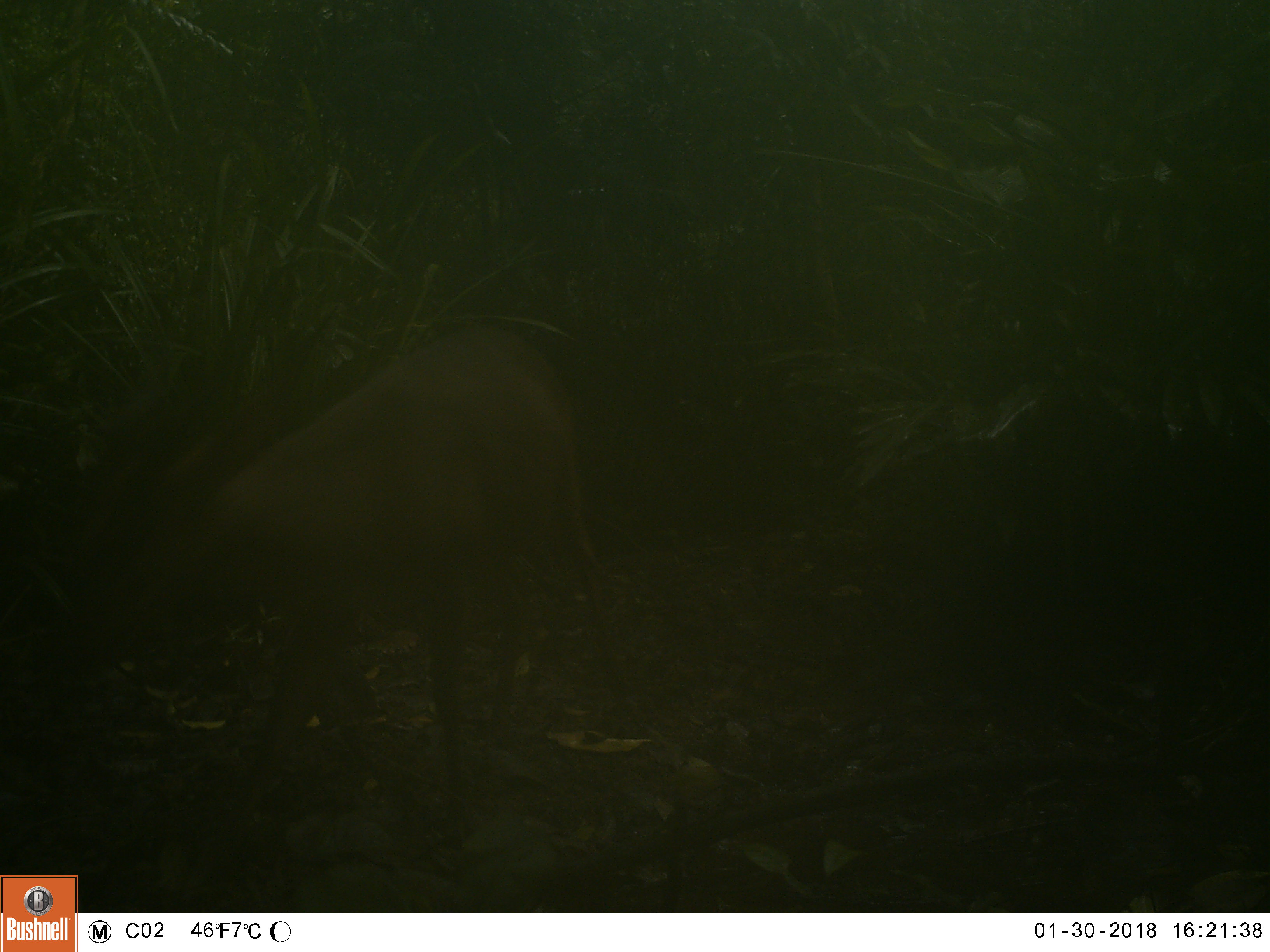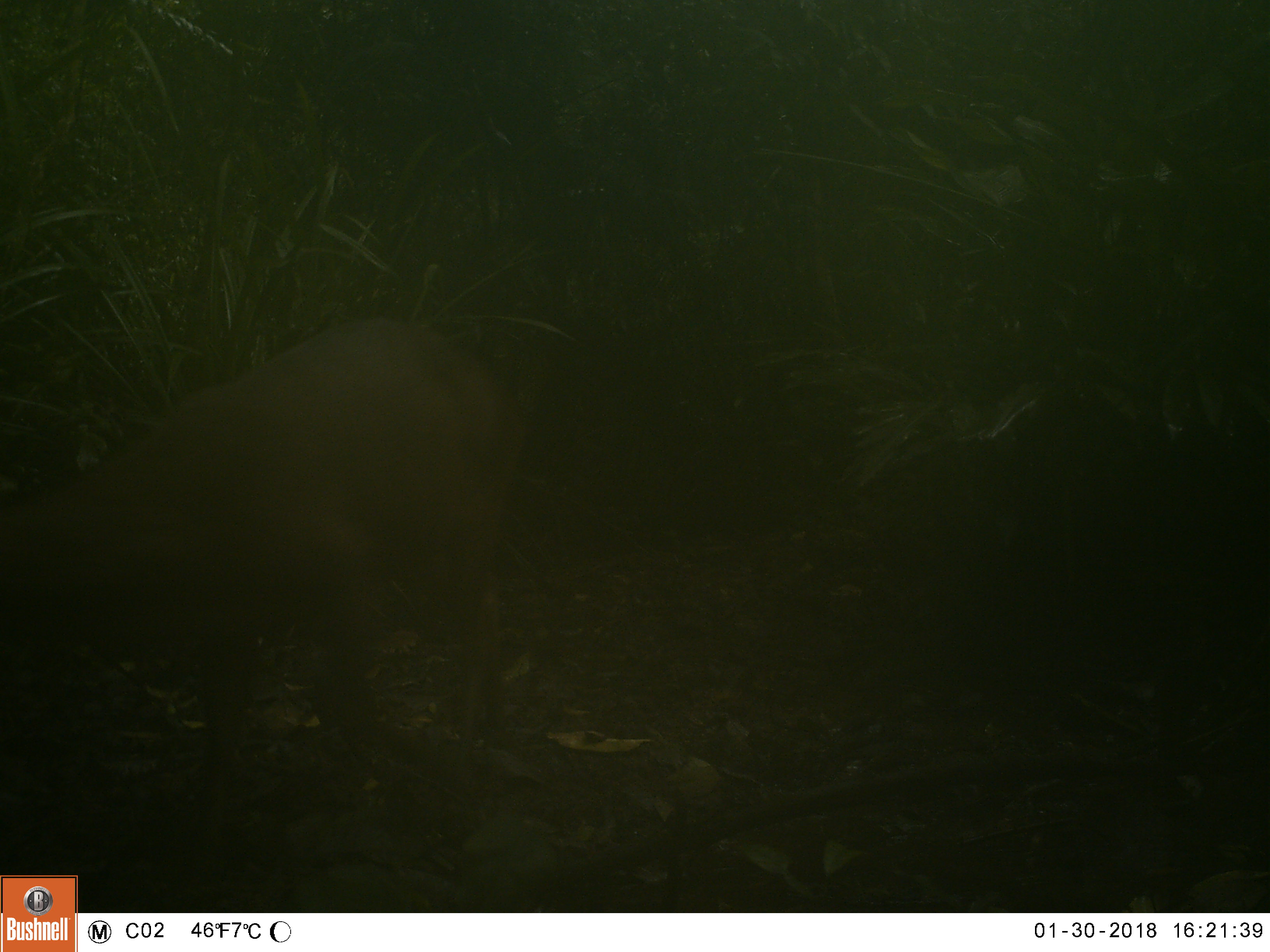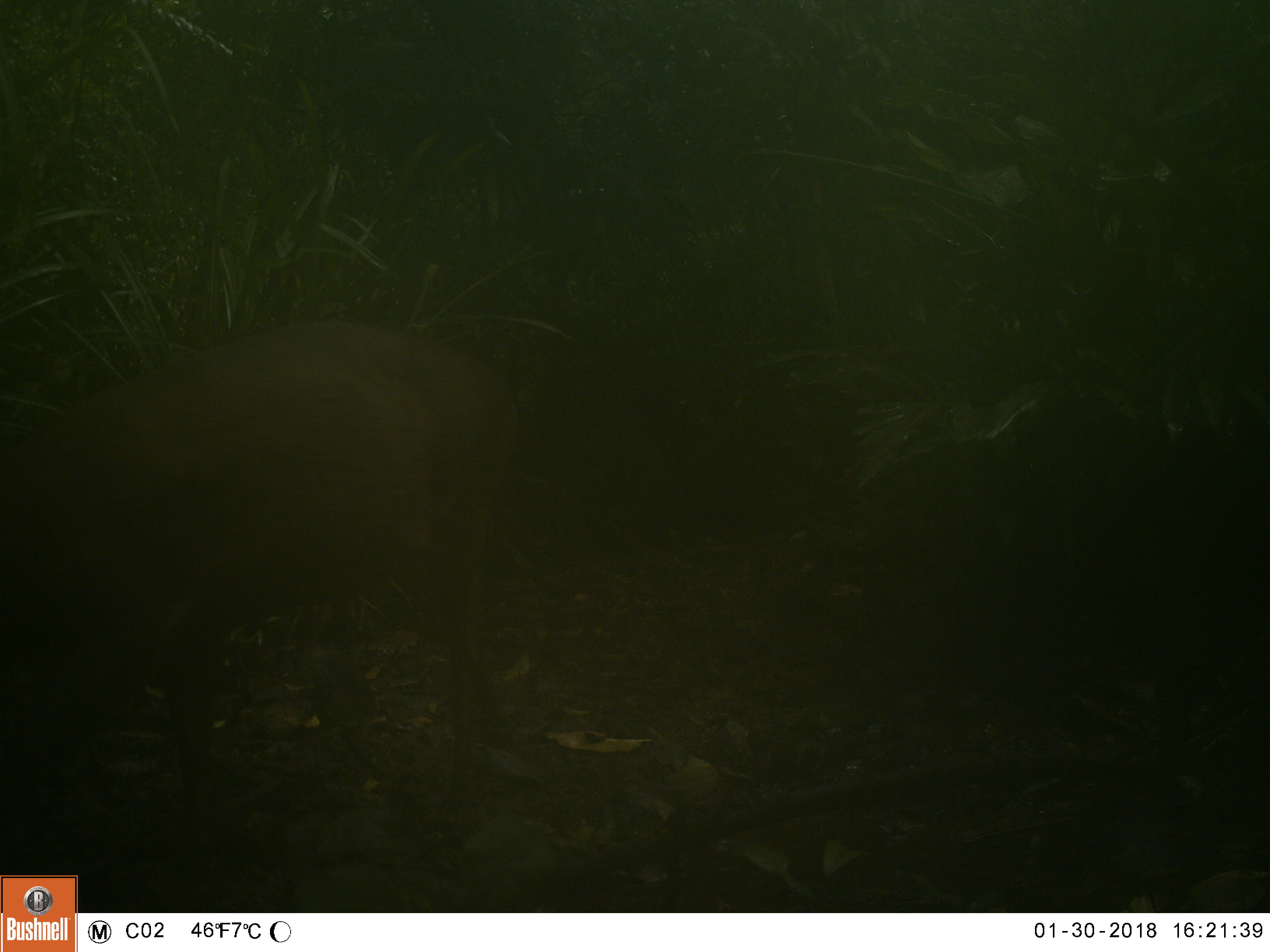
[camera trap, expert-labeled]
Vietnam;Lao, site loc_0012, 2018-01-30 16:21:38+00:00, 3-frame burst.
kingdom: Animalia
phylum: Chordata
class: Mammalia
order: Artiodactyla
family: Cervidae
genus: Muntiacus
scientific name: Muntiacus vuquangensis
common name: large-antlered muntjac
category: large antlered muntjac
Large antlered muntjac (large-antlered muntjac) (Muntiacus vuquangensis). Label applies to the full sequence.